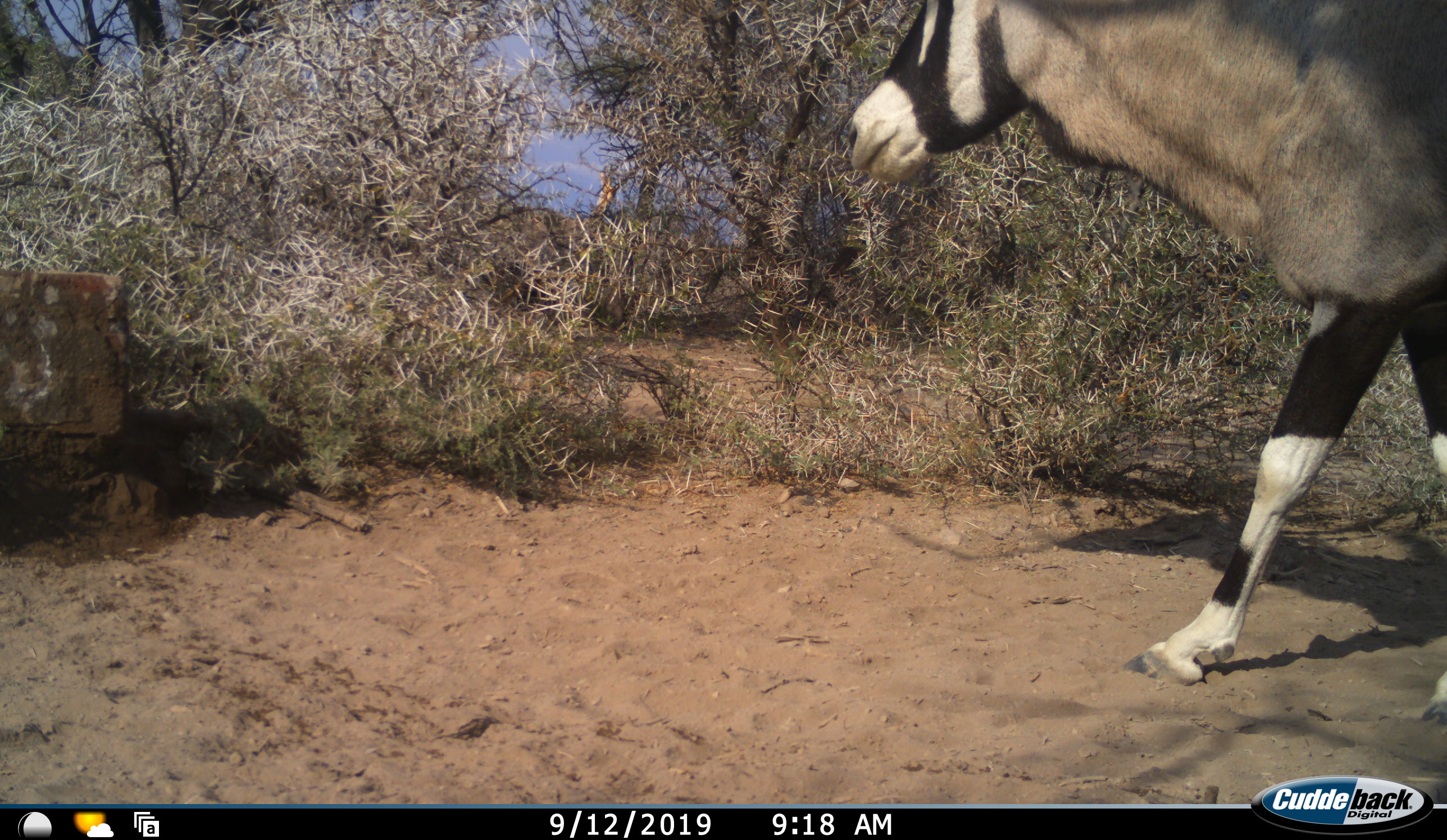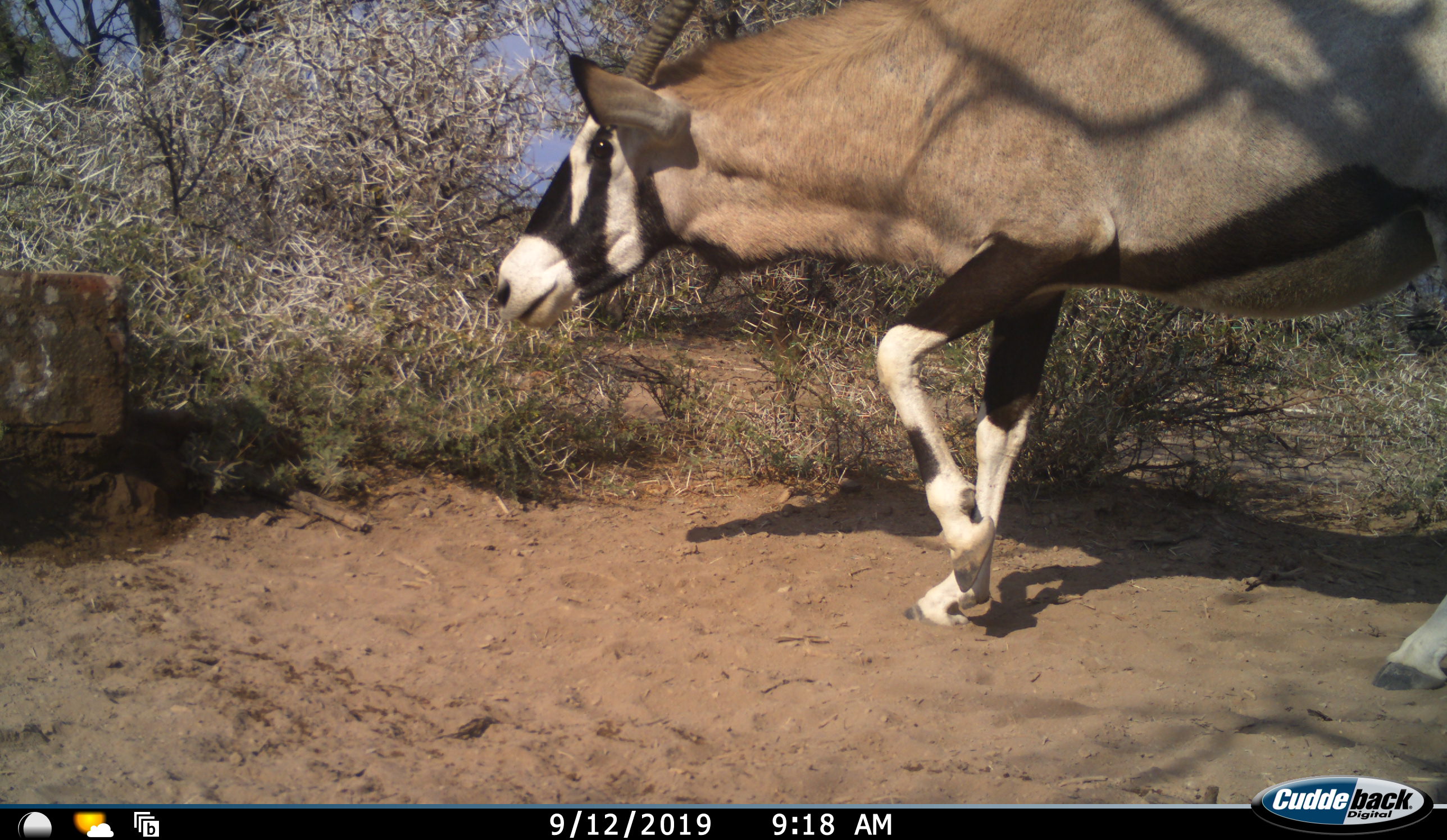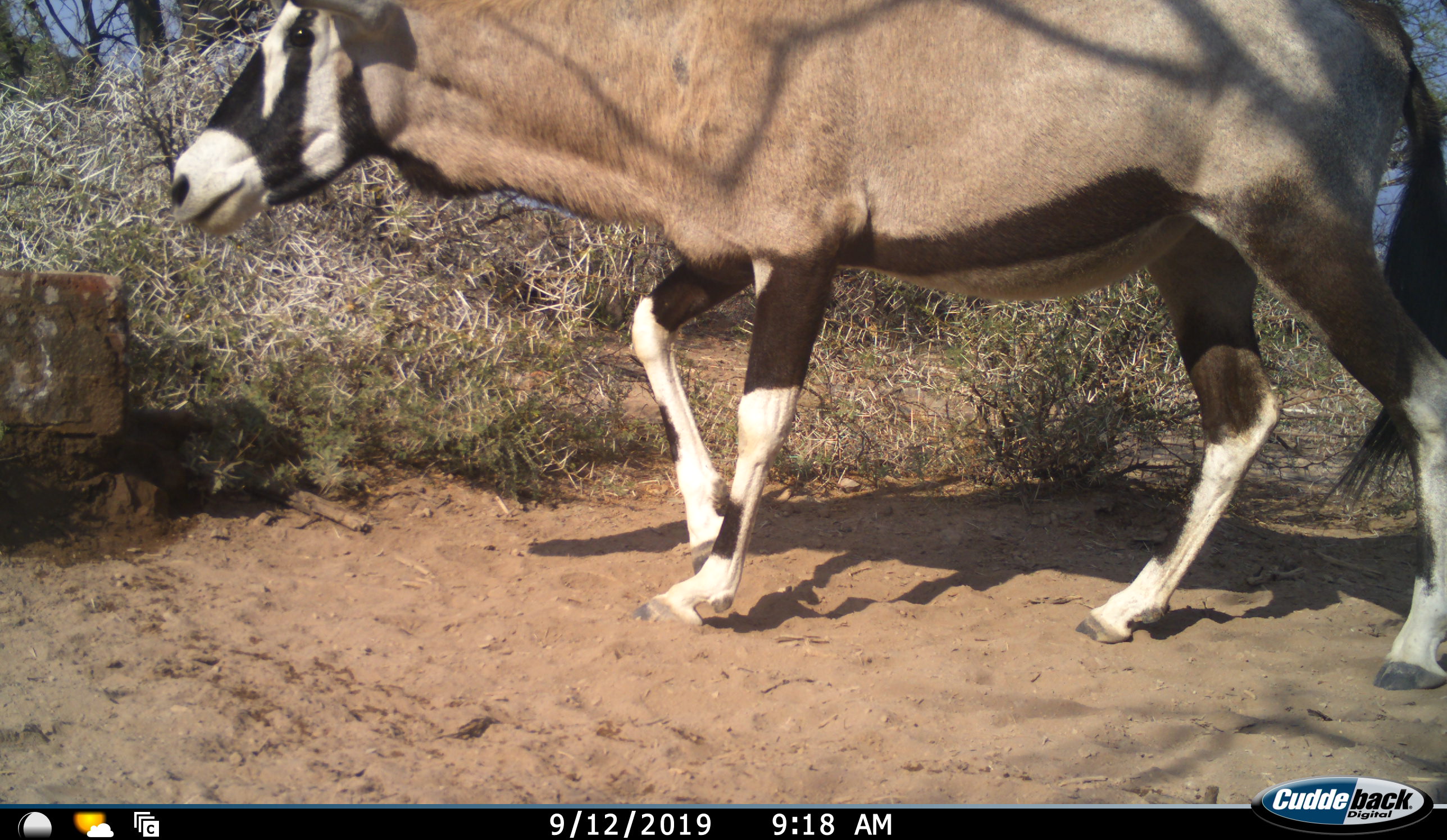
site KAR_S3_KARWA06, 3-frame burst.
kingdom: Animalia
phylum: Chordata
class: Mammalia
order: Artiodactyla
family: Bovidae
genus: Oryx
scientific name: Oryx gazella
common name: gemsbok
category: oryx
Oryx (gemsbok) (Oryx gazella), count 1. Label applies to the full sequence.